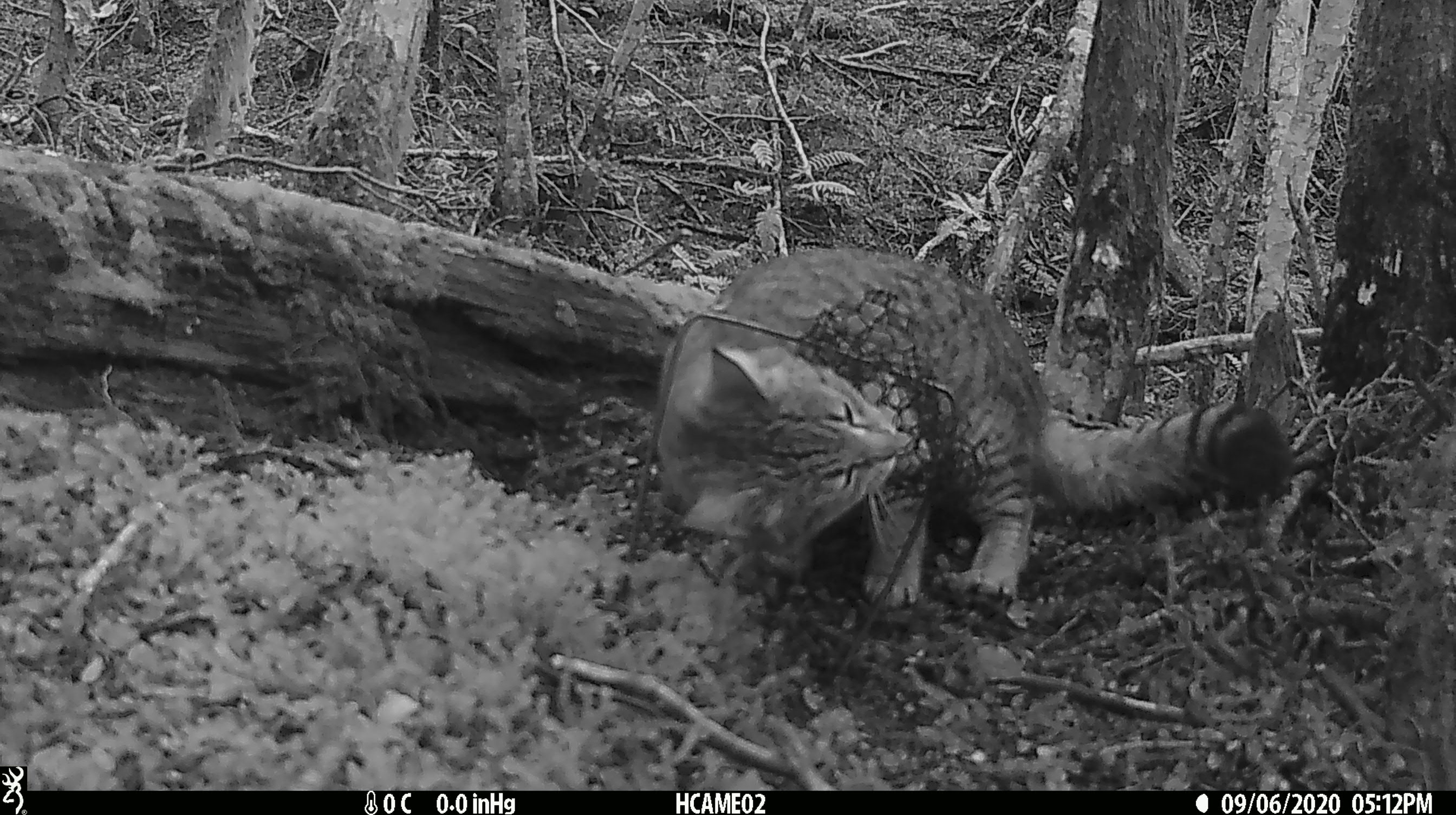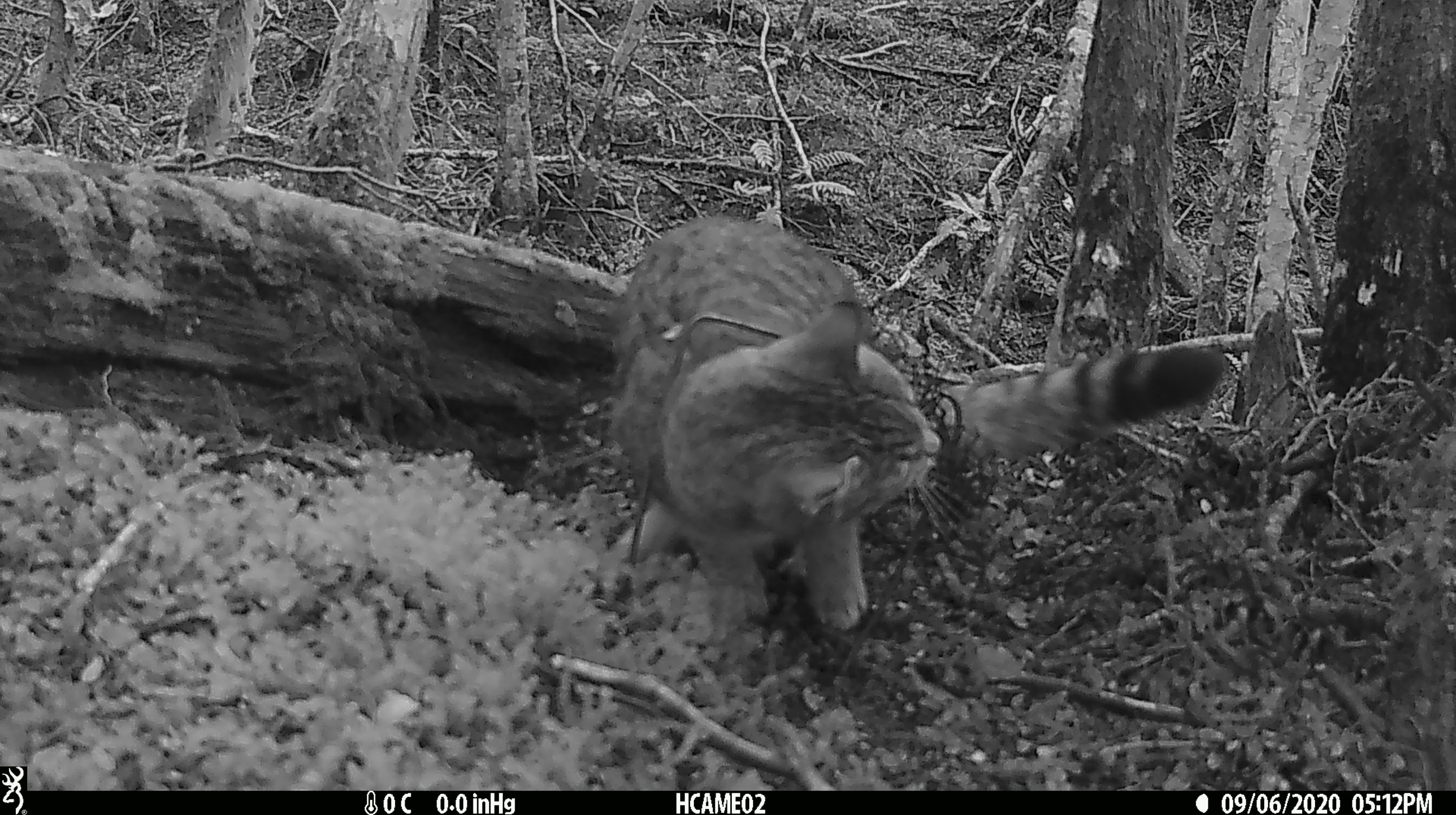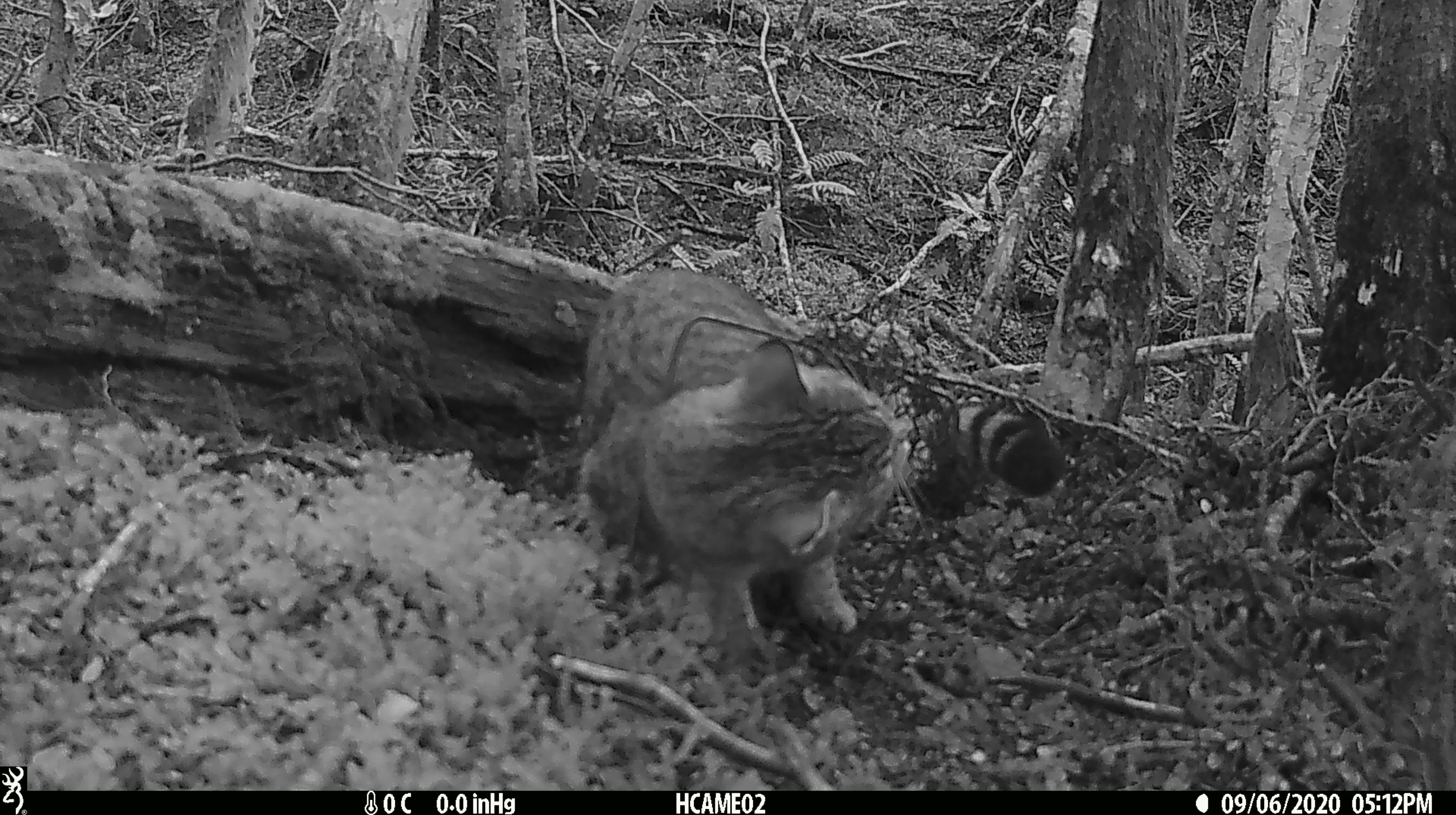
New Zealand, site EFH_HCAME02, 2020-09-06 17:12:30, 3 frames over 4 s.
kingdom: Animalia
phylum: Chordata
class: Mammalia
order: Carnivora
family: Felidae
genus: Felis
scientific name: Felis catus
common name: domestic cat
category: cat